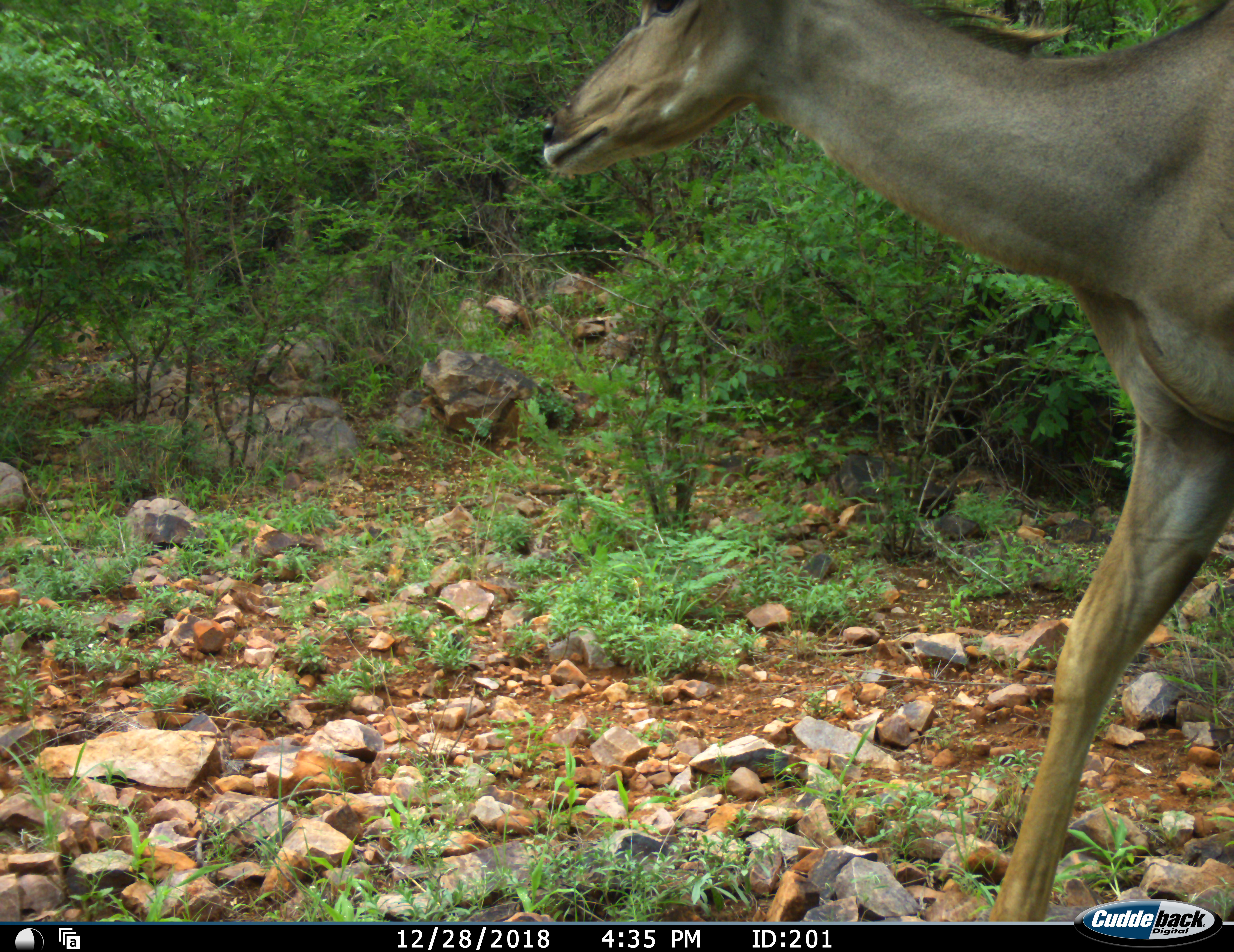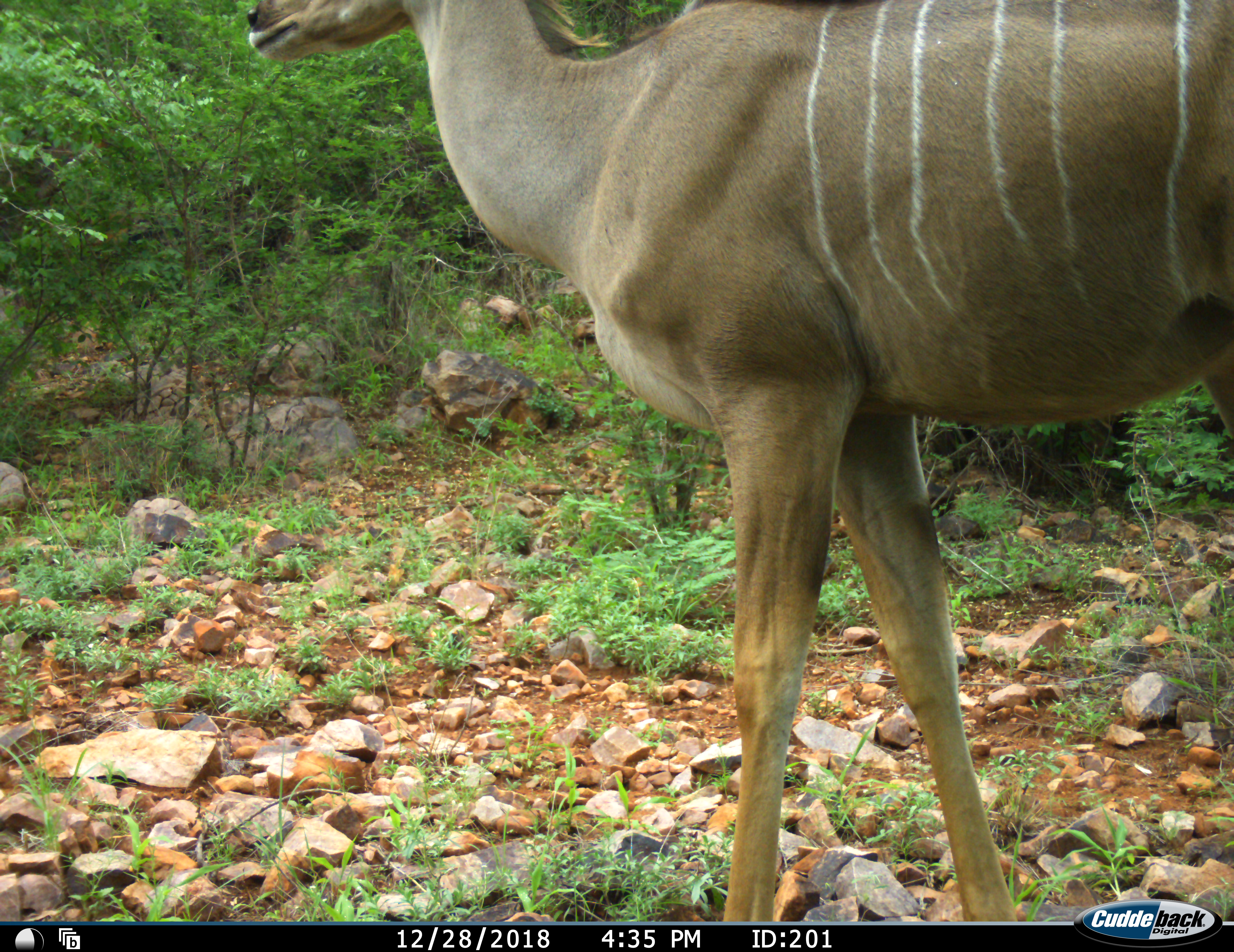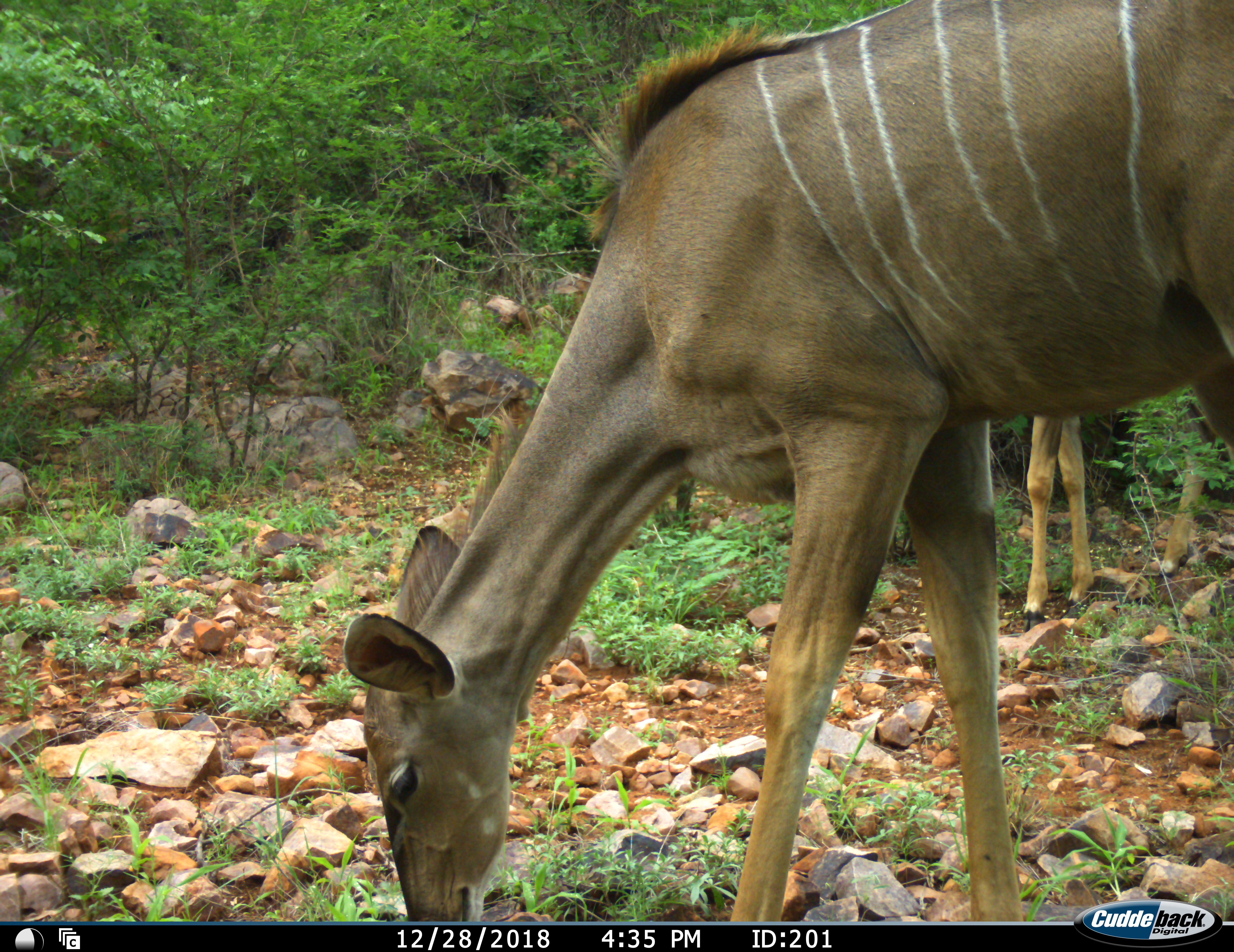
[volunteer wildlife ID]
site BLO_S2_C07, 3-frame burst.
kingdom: Animalia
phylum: Chordata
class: Mammalia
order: Artiodactyla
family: Bovidae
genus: Tragelaphus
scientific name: Tragelaphus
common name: kudu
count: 2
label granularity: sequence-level